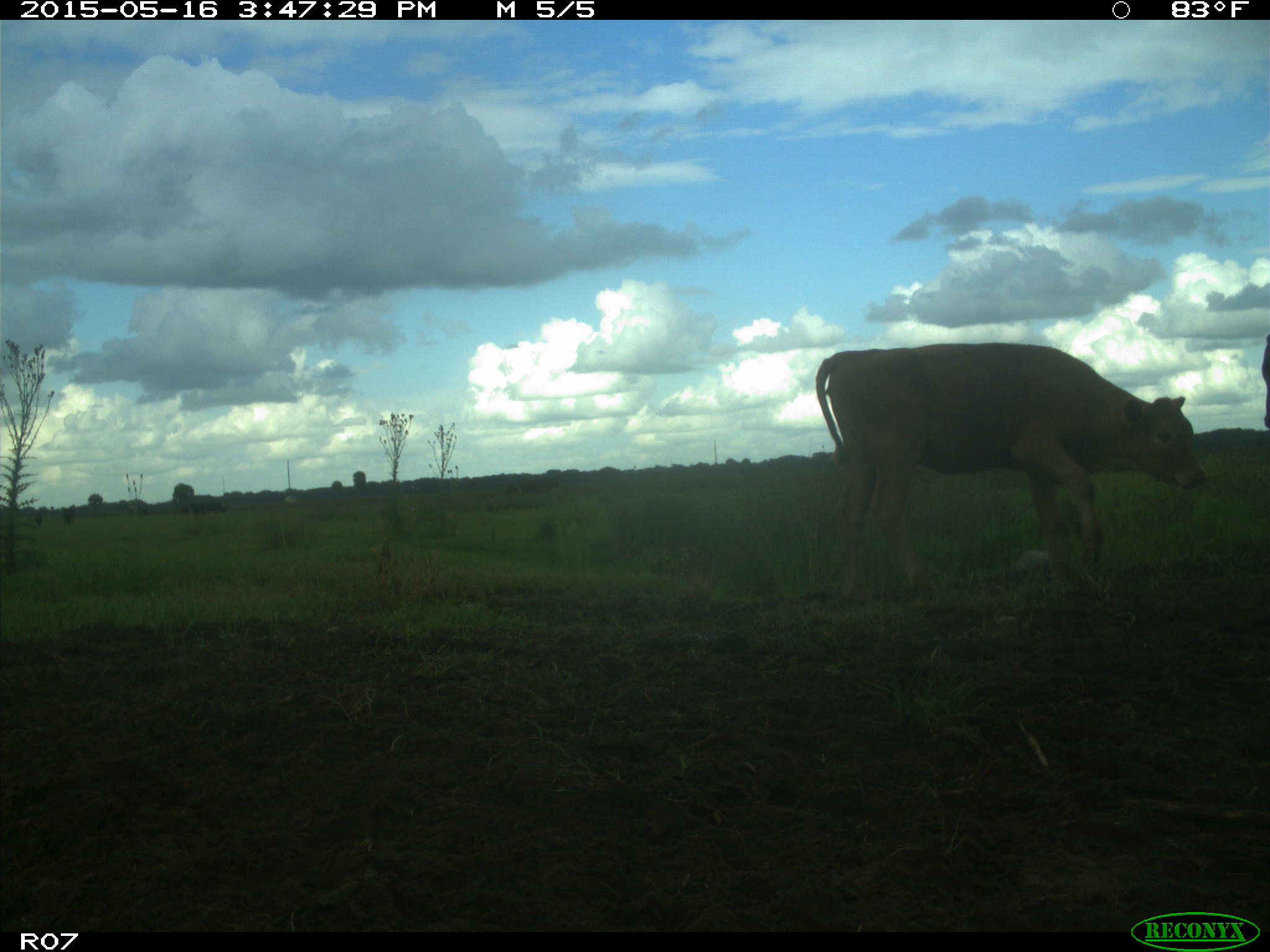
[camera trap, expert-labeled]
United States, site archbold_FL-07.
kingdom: Animalia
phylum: Chordata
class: Mammalia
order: Artiodactyla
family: Bovidae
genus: Bos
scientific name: Bos taurus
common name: domestic cow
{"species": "Bos taurus (domestic cow)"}